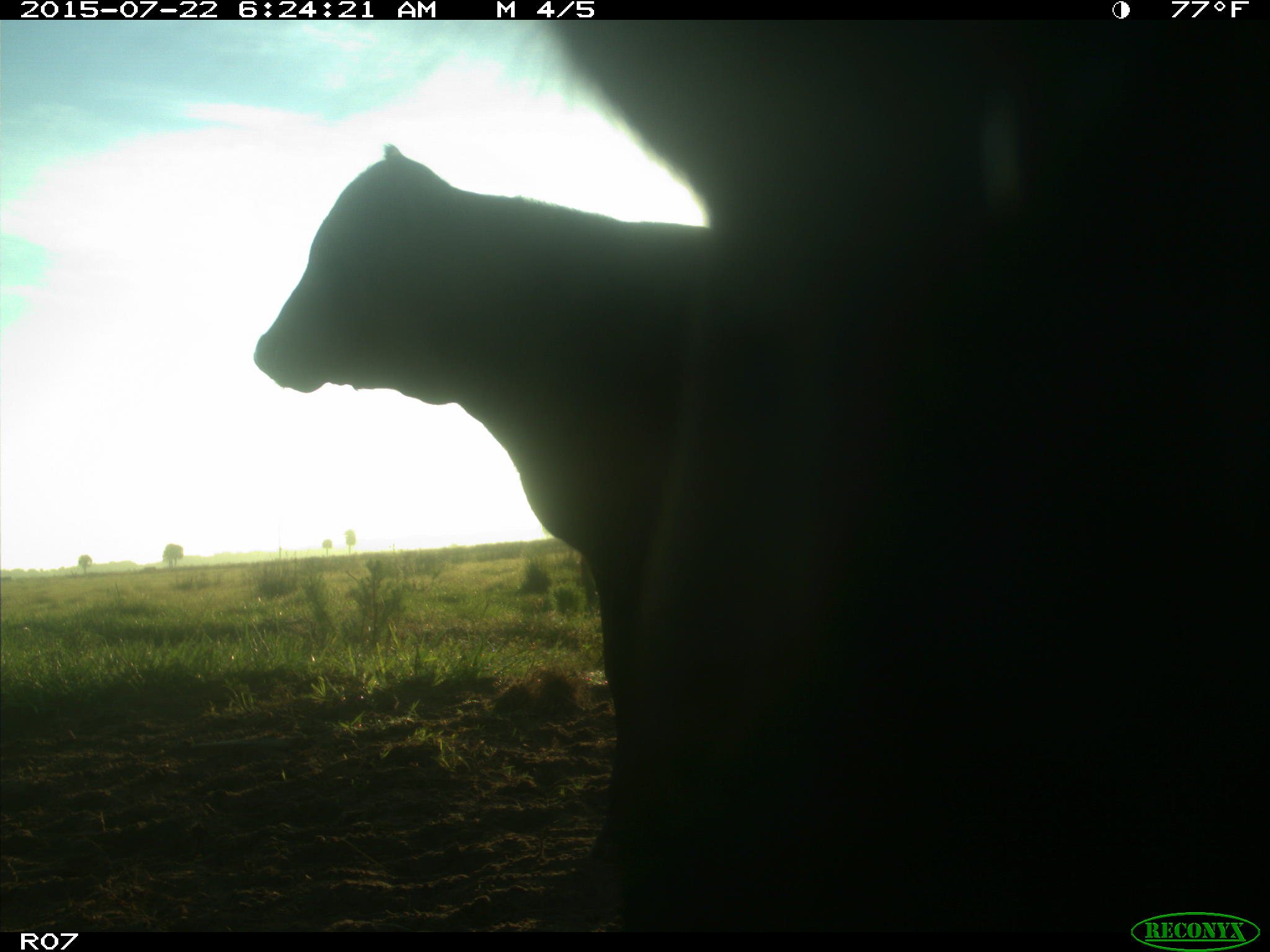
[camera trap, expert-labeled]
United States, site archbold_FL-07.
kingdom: Animalia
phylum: Chordata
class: Mammalia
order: Artiodactyla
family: Bovidae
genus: Bos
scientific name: Bos taurus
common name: domestic cow